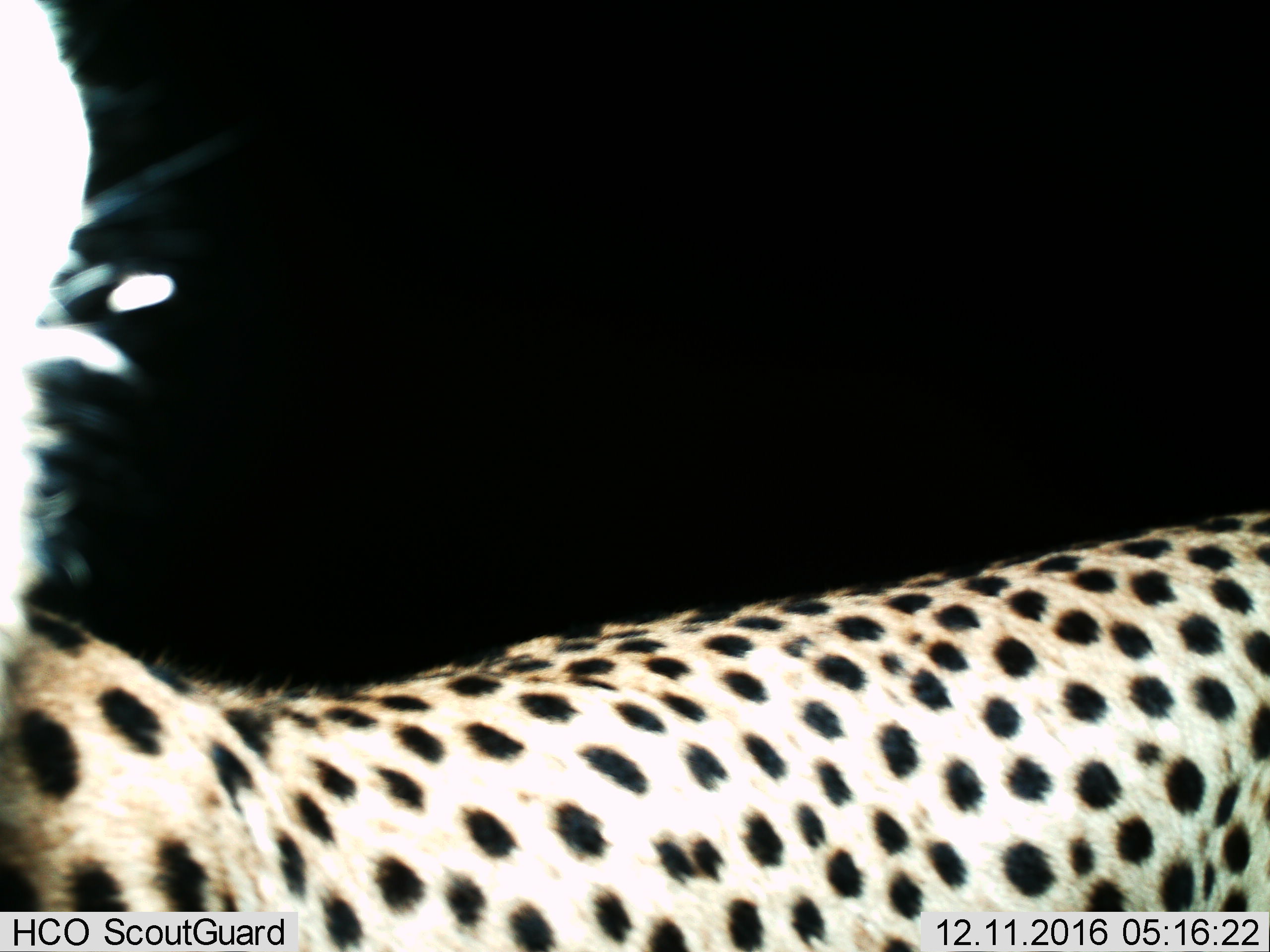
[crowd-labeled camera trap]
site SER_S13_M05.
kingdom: Animalia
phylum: Chordata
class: Mammalia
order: Carnivora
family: Felidae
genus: Acinonyx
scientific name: Acinonyx jubatus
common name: cheetah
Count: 1.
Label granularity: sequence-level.